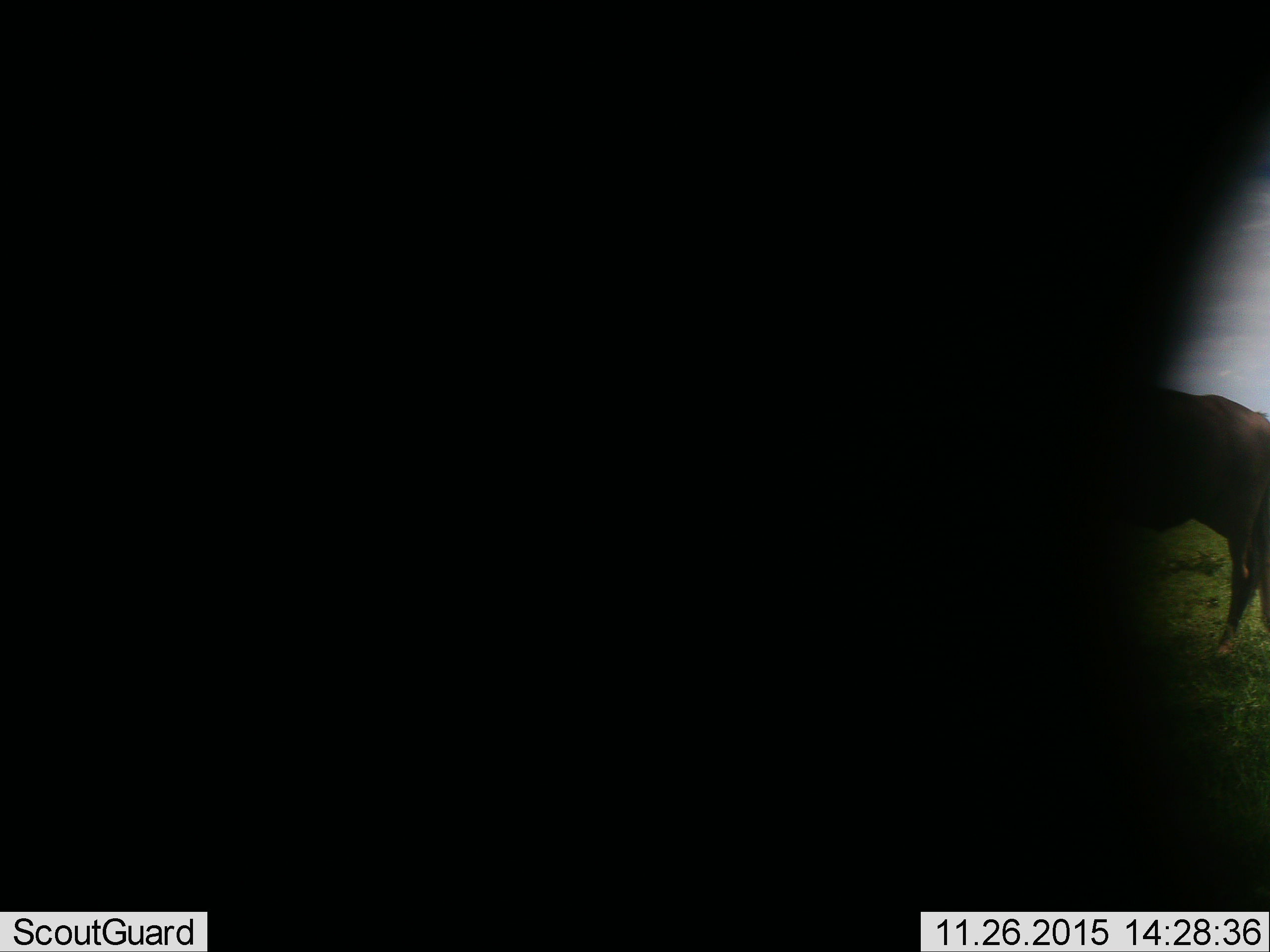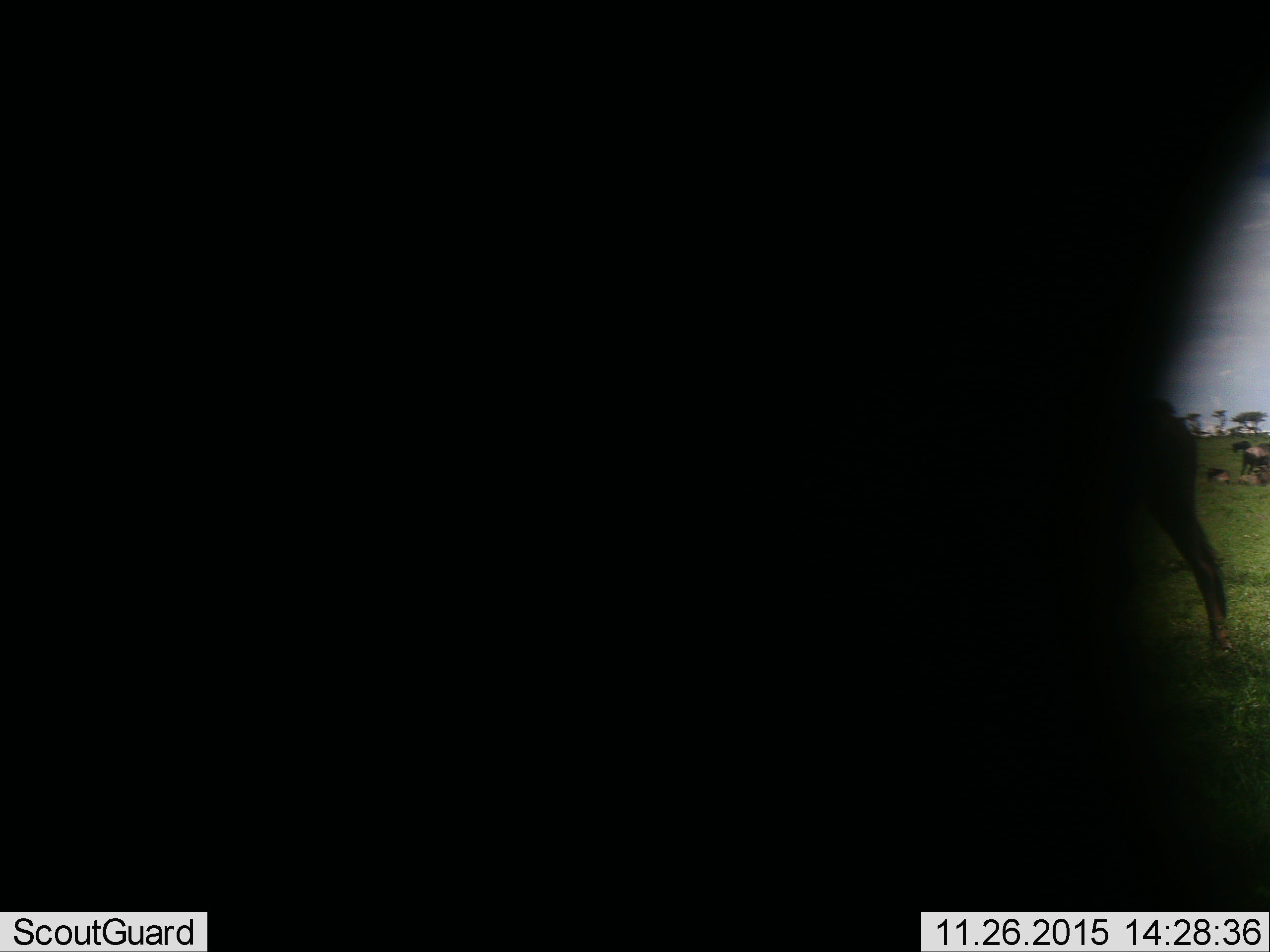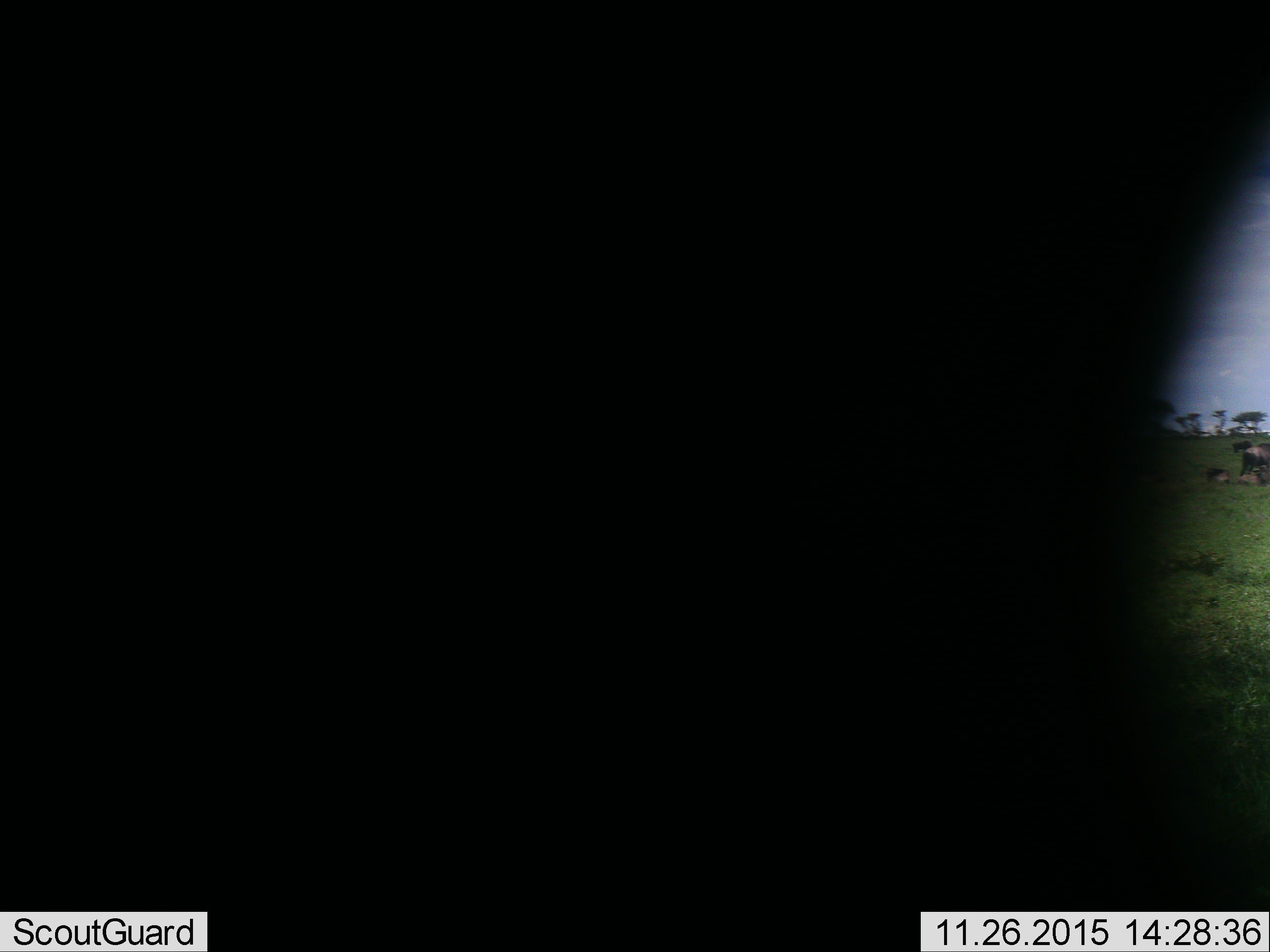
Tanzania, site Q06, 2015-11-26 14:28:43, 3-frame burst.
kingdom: Animalia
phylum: Chordata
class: Mammalia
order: Artiodactyla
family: Bovidae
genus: Connochaetes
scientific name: Connochaetes taurinus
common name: blue wildebeest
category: wildebeest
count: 5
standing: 83%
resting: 83%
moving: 33%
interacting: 0%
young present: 0%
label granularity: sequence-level